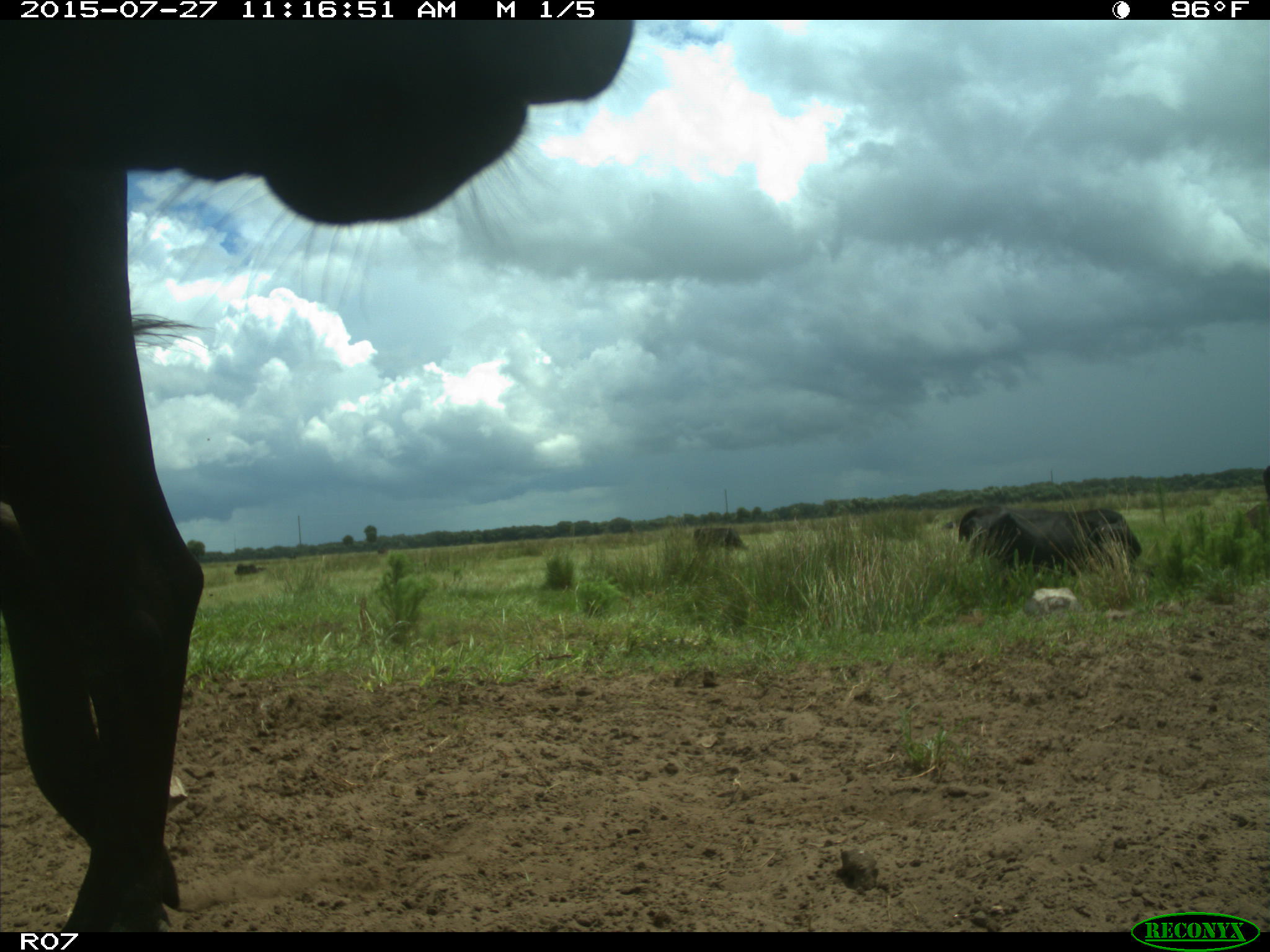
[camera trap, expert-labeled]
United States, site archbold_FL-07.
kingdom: Animalia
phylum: Chordata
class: Mammalia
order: Artiodactyla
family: Bovidae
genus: Bos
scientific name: Bos taurus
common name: domestic cow